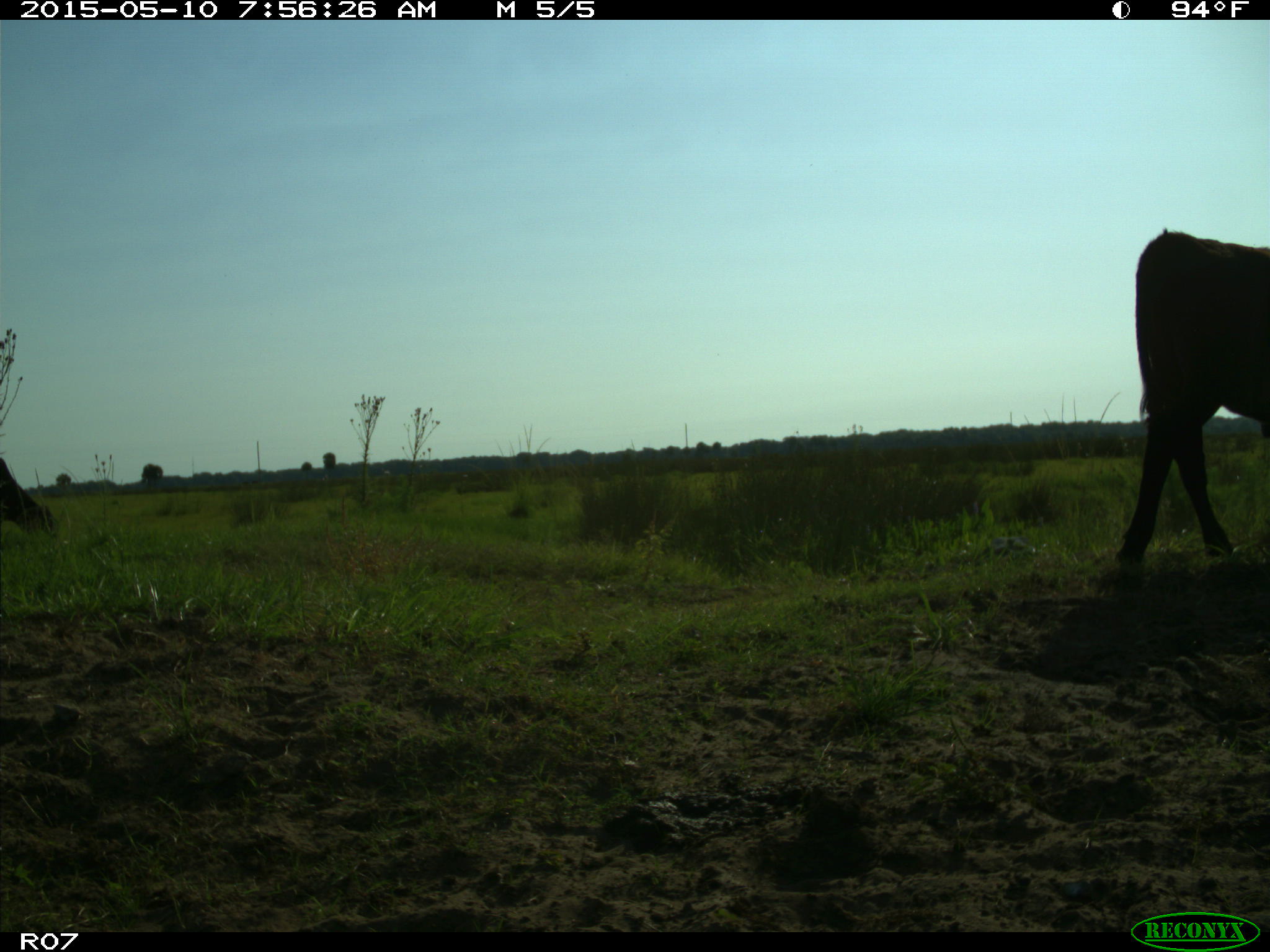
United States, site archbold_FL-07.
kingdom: Animalia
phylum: Chordata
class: Mammalia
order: Artiodactyla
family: Bovidae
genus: Bos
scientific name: Bos taurus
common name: domestic cow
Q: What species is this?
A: Bos taurus (domestic cow).